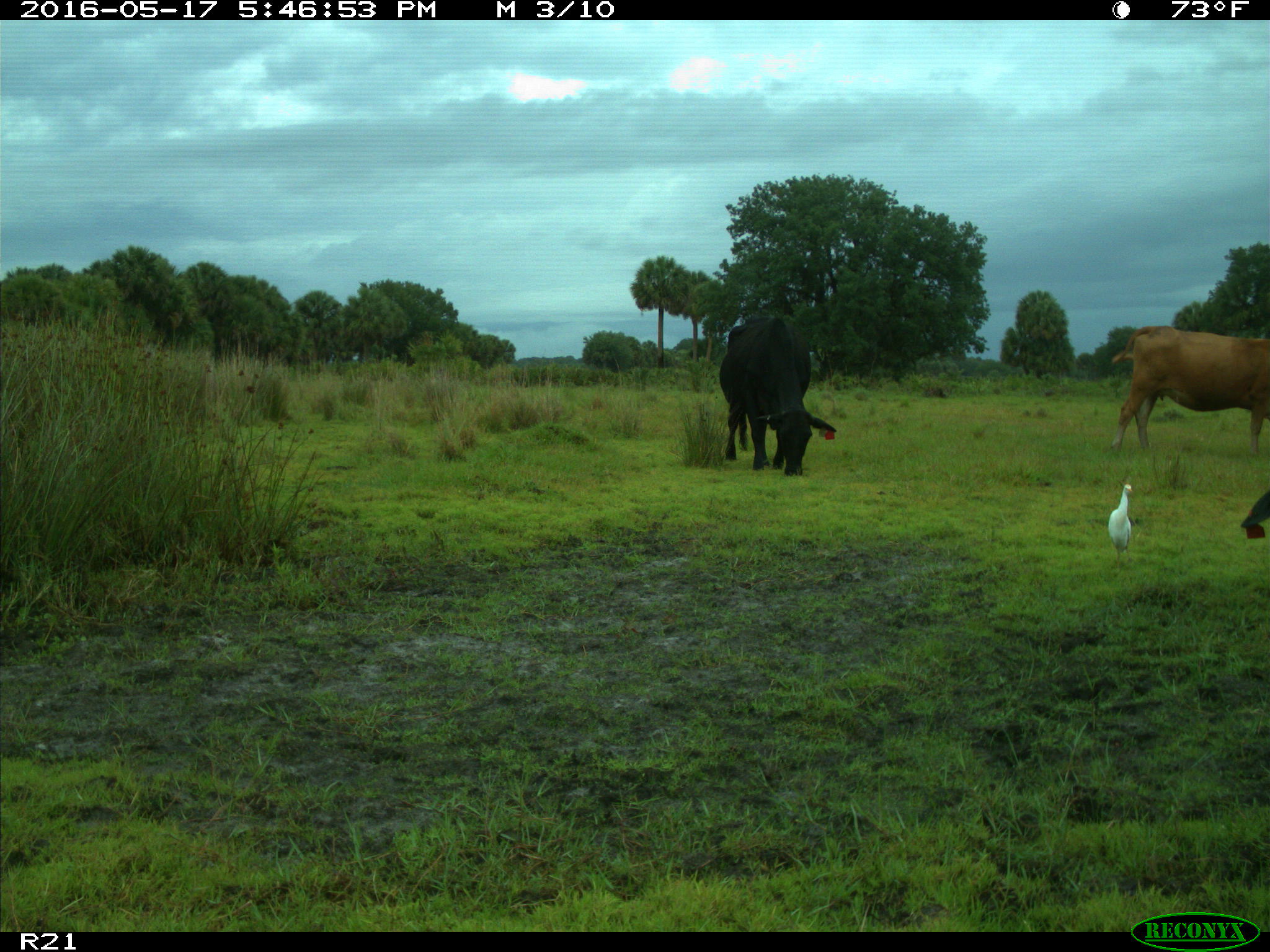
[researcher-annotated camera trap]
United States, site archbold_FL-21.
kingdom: Animalia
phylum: Chordata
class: Mammalia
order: Artiodactyla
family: Bovidae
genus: Bos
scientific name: Bos taurus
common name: domestic cow